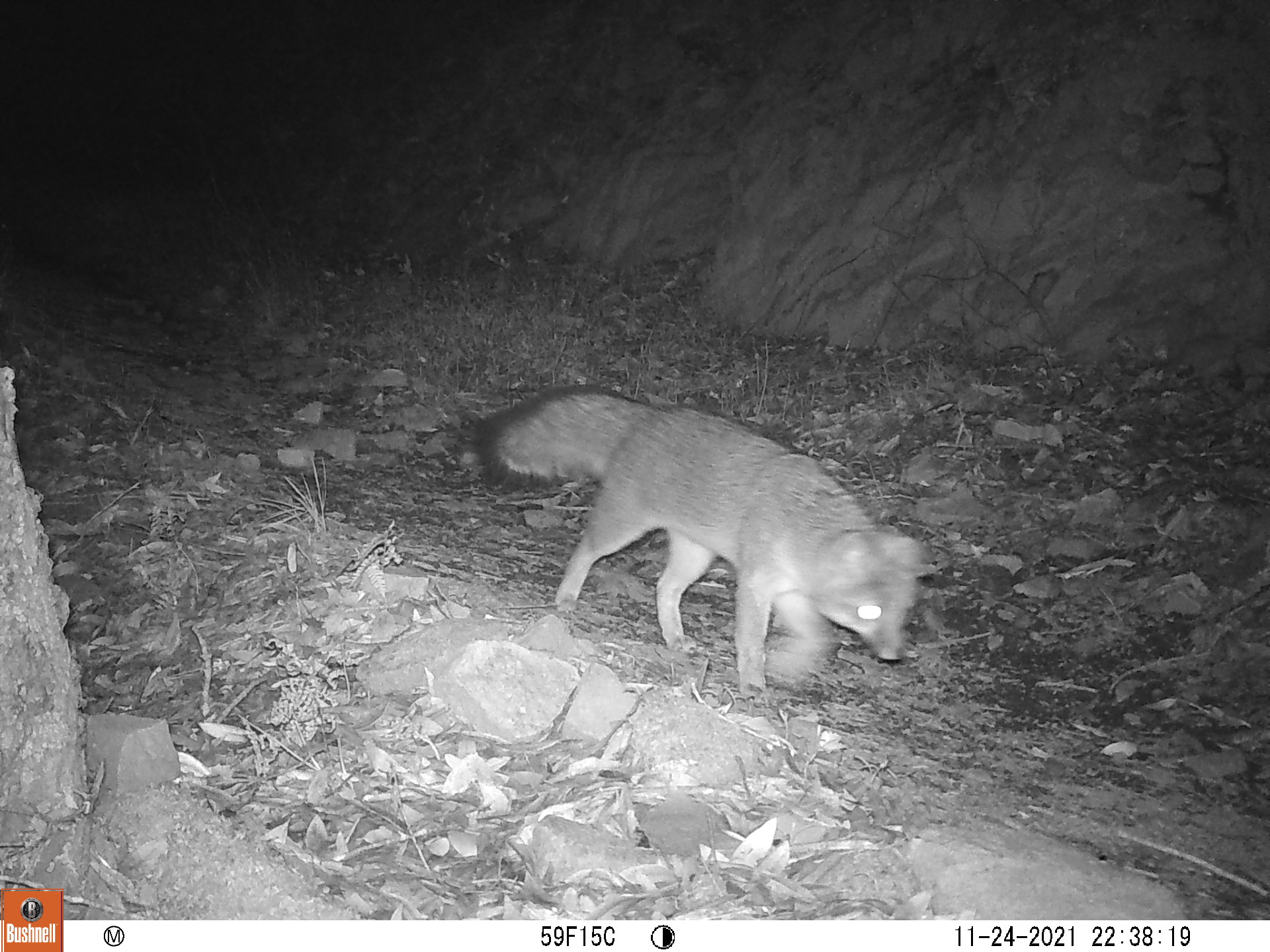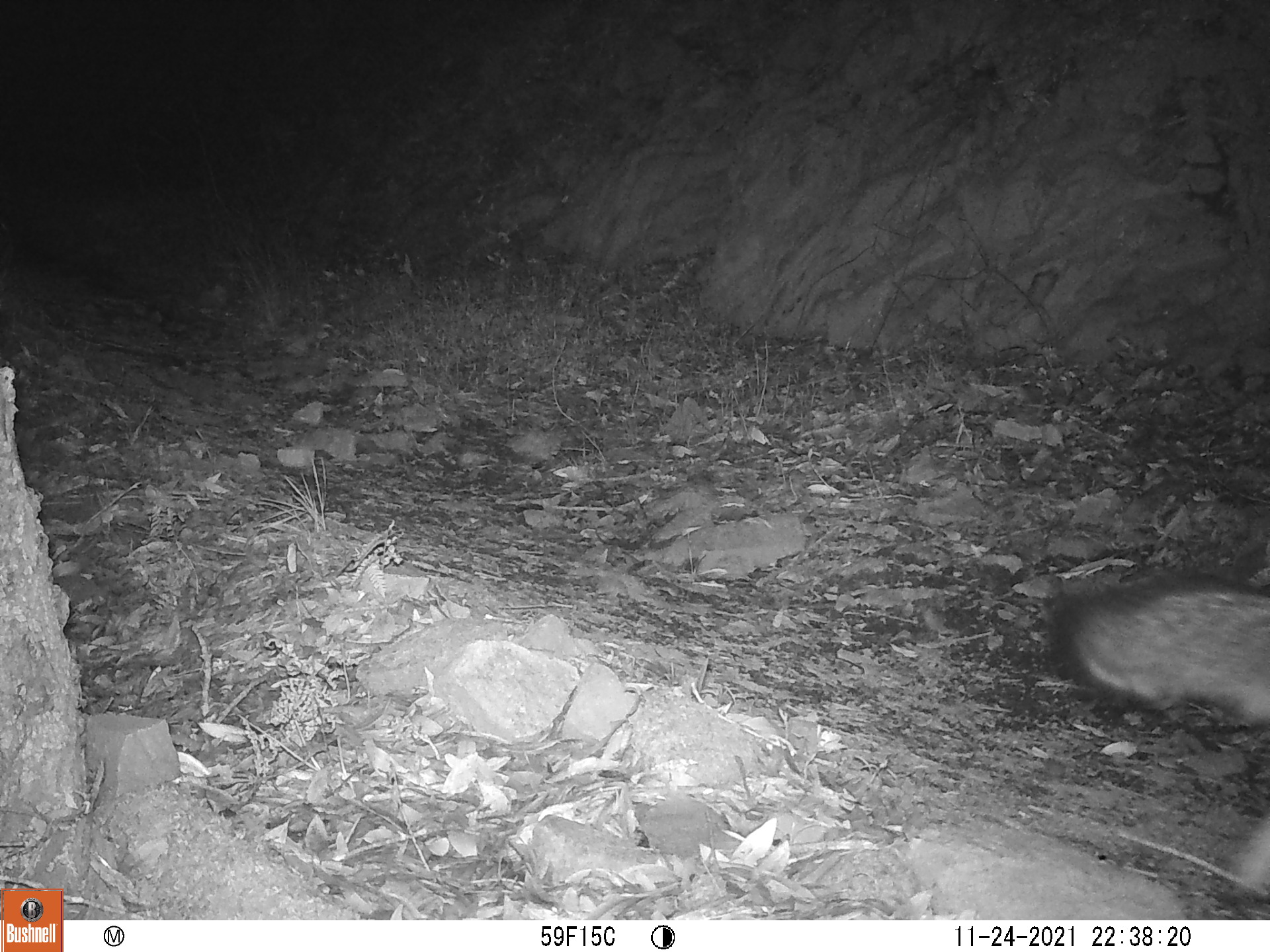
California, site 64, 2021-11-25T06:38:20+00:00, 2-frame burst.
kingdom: Animalia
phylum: Chordata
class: Mammalia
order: Carnivora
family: Canidae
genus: Urocyon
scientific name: Urocyon cinereoargenteus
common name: gray fox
Gray fox (Urocyon cinereoargenteus).